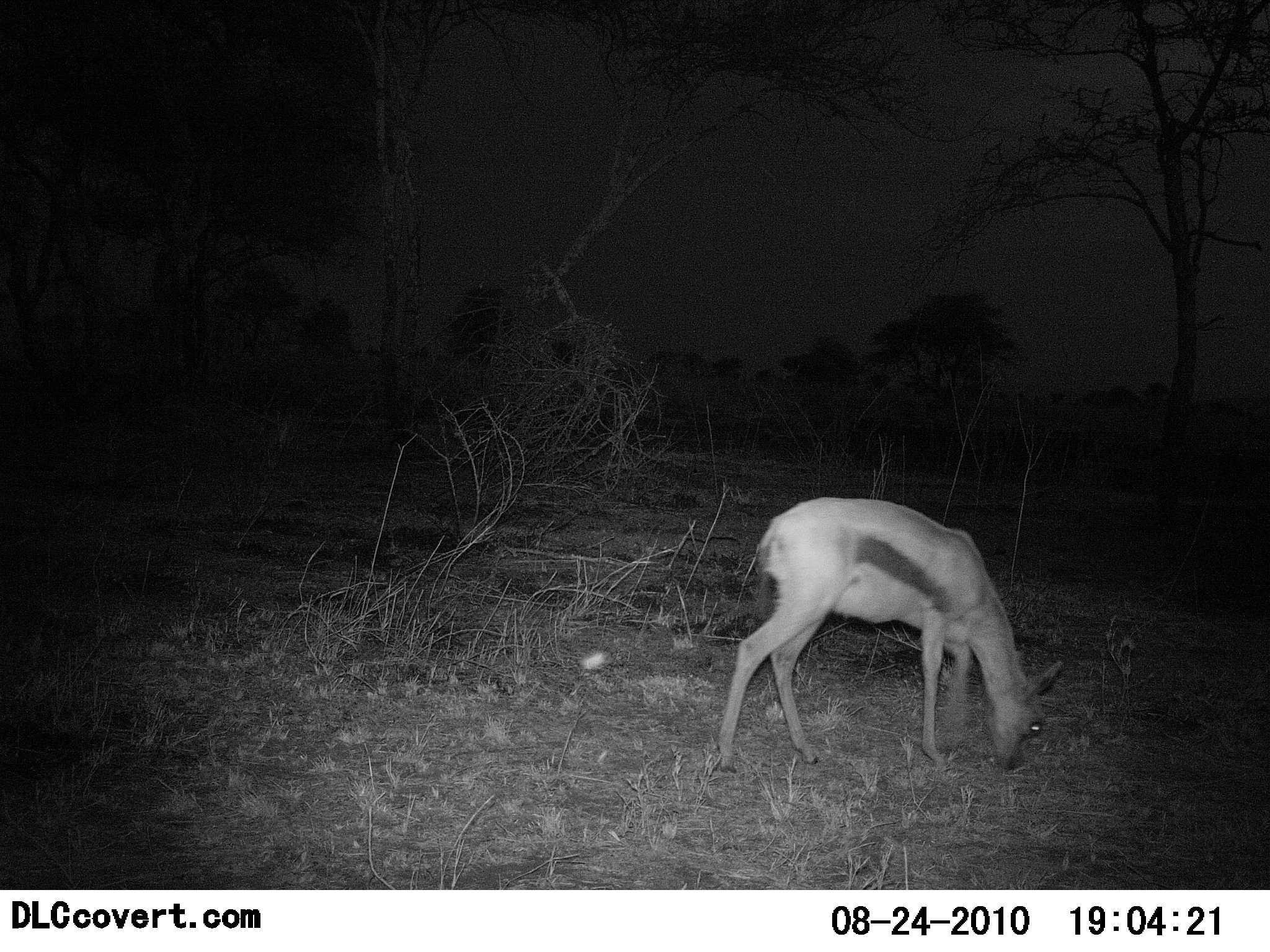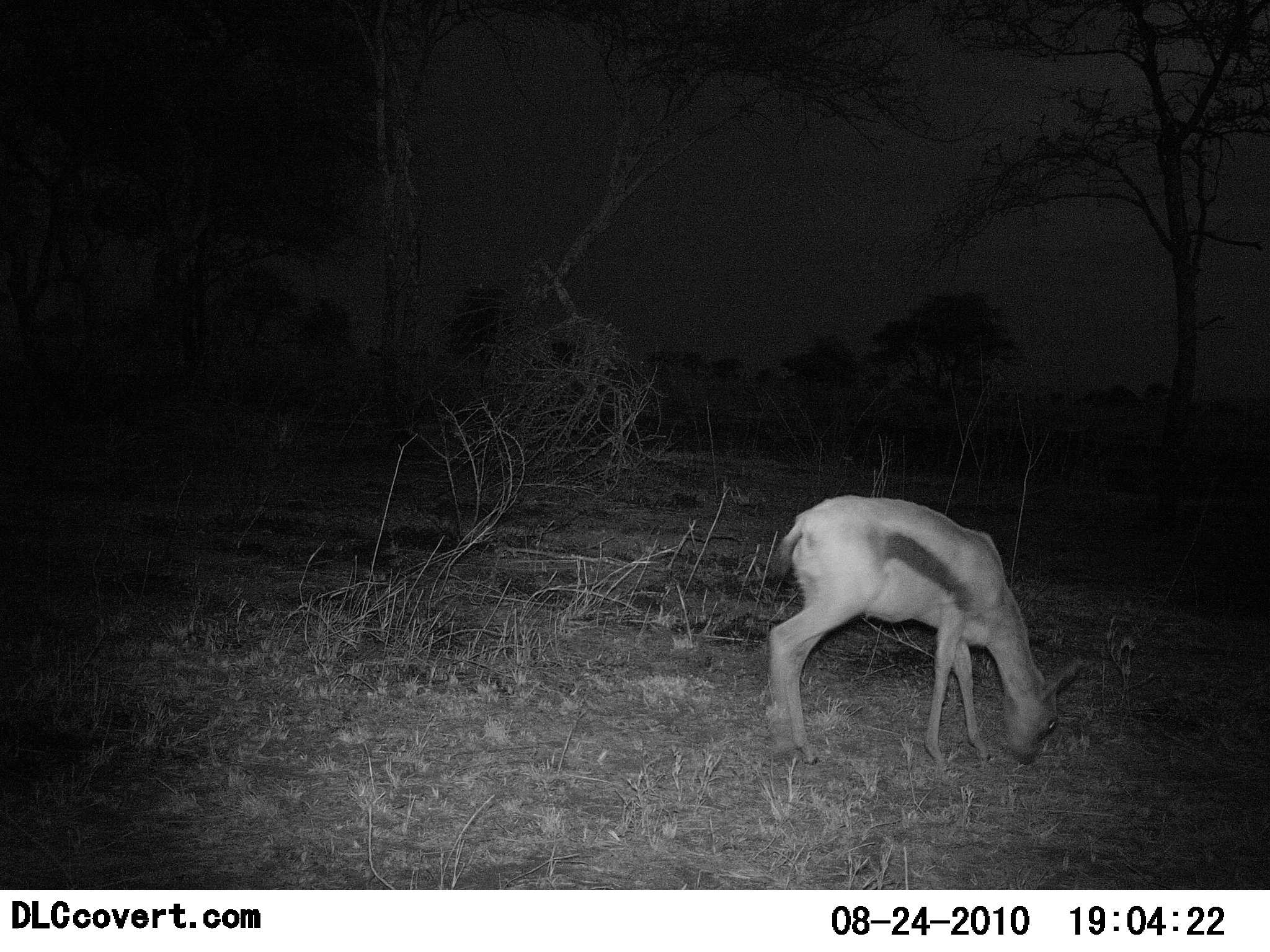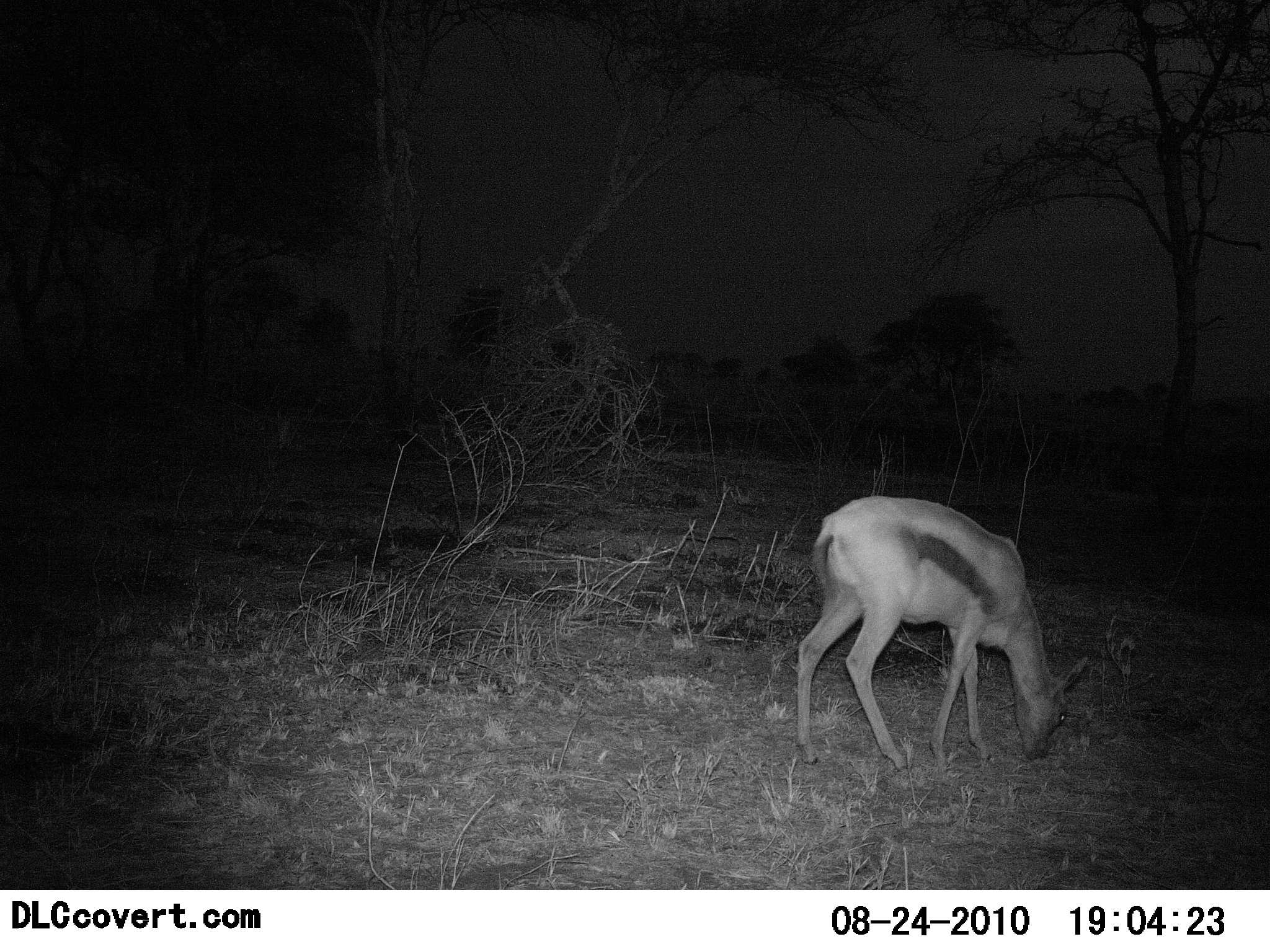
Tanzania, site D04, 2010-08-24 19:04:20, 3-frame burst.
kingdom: Animalia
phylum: Chordata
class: Mammalia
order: Artiodactyla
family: Bovidae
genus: Eudorcas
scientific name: Eudorcas thomsonii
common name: thomson's gazelle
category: gazellethomsons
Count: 1.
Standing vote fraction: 8%.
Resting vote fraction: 0%.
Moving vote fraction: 8%.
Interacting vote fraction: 0%.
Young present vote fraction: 0%.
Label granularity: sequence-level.